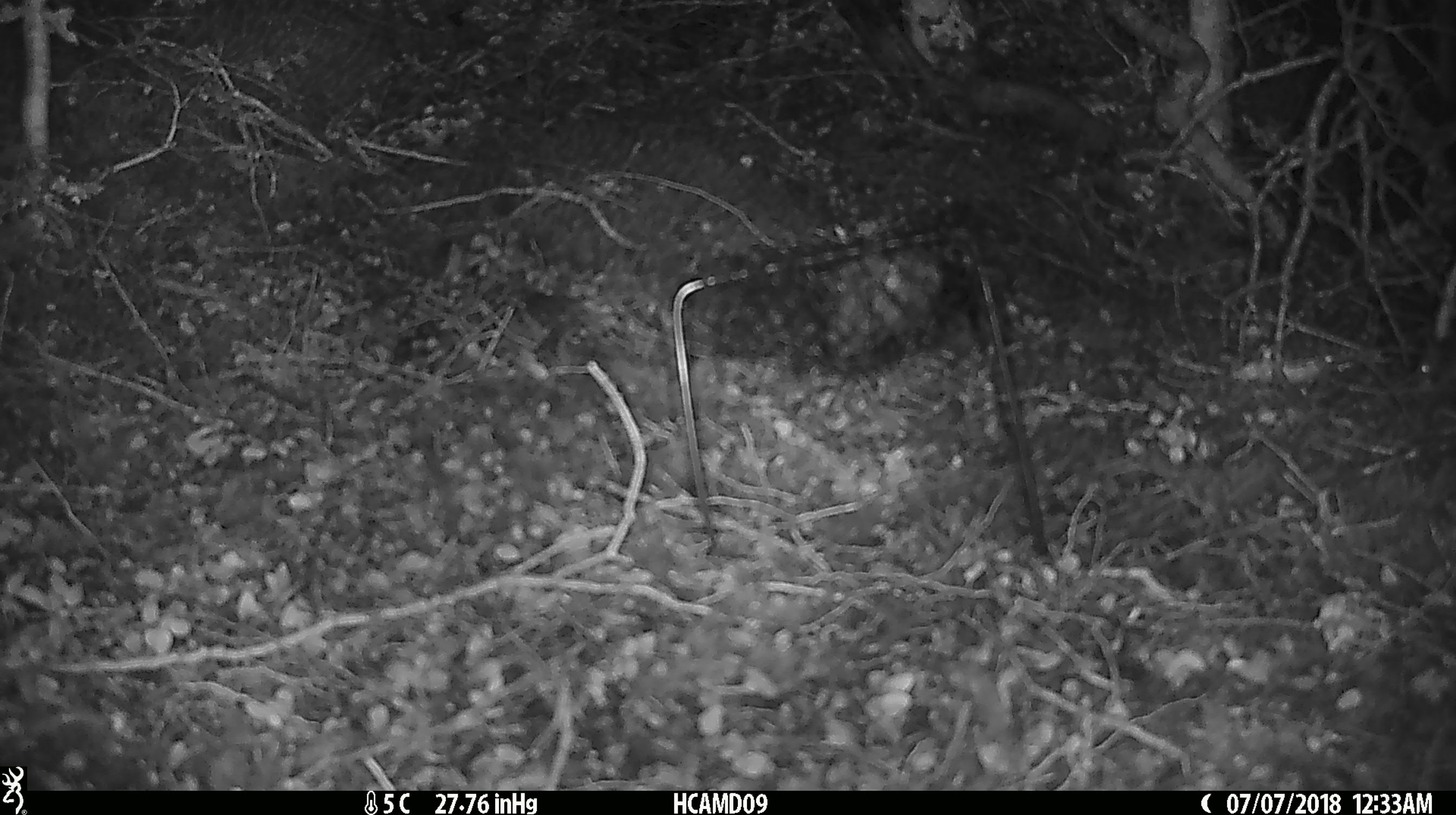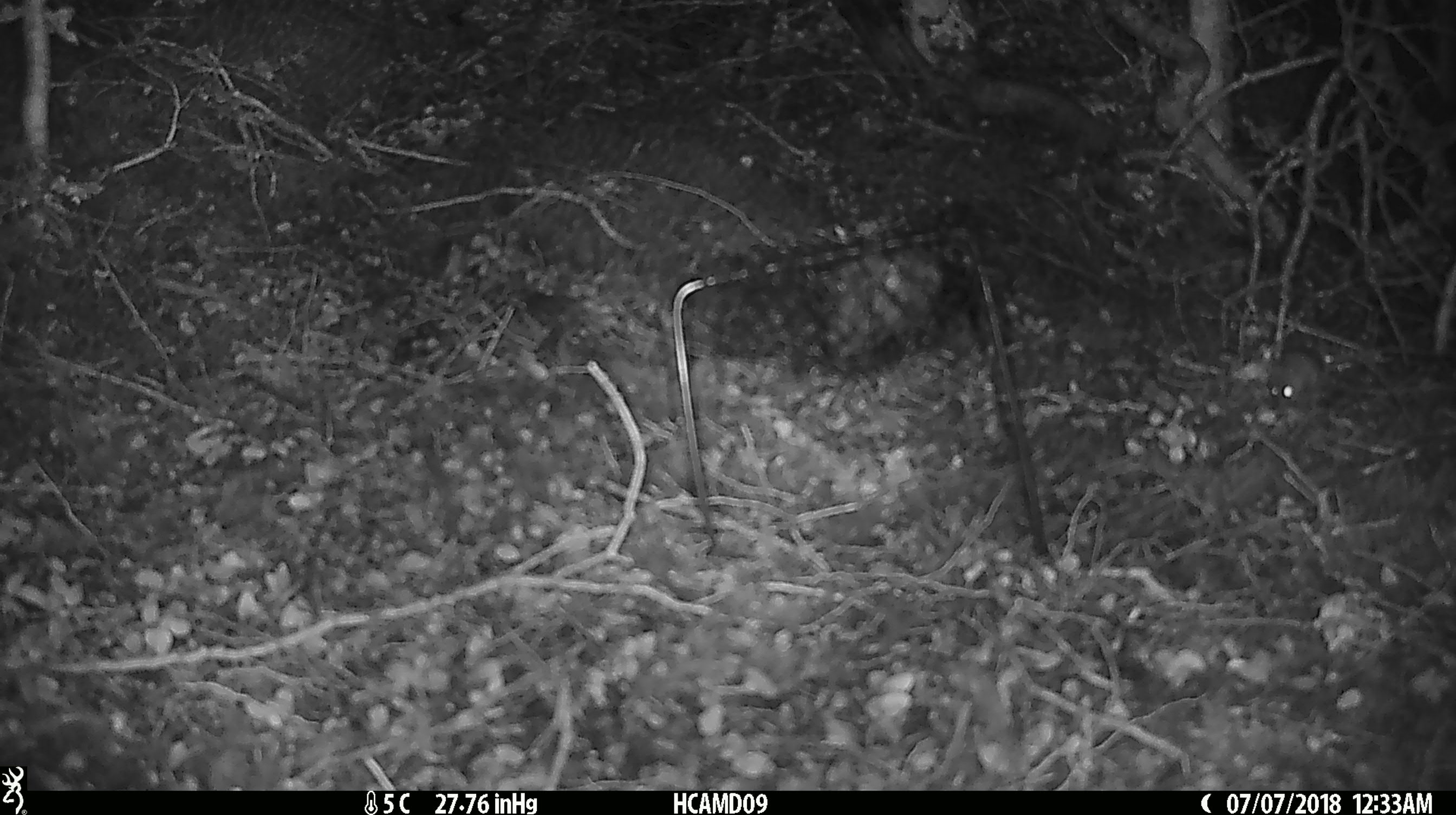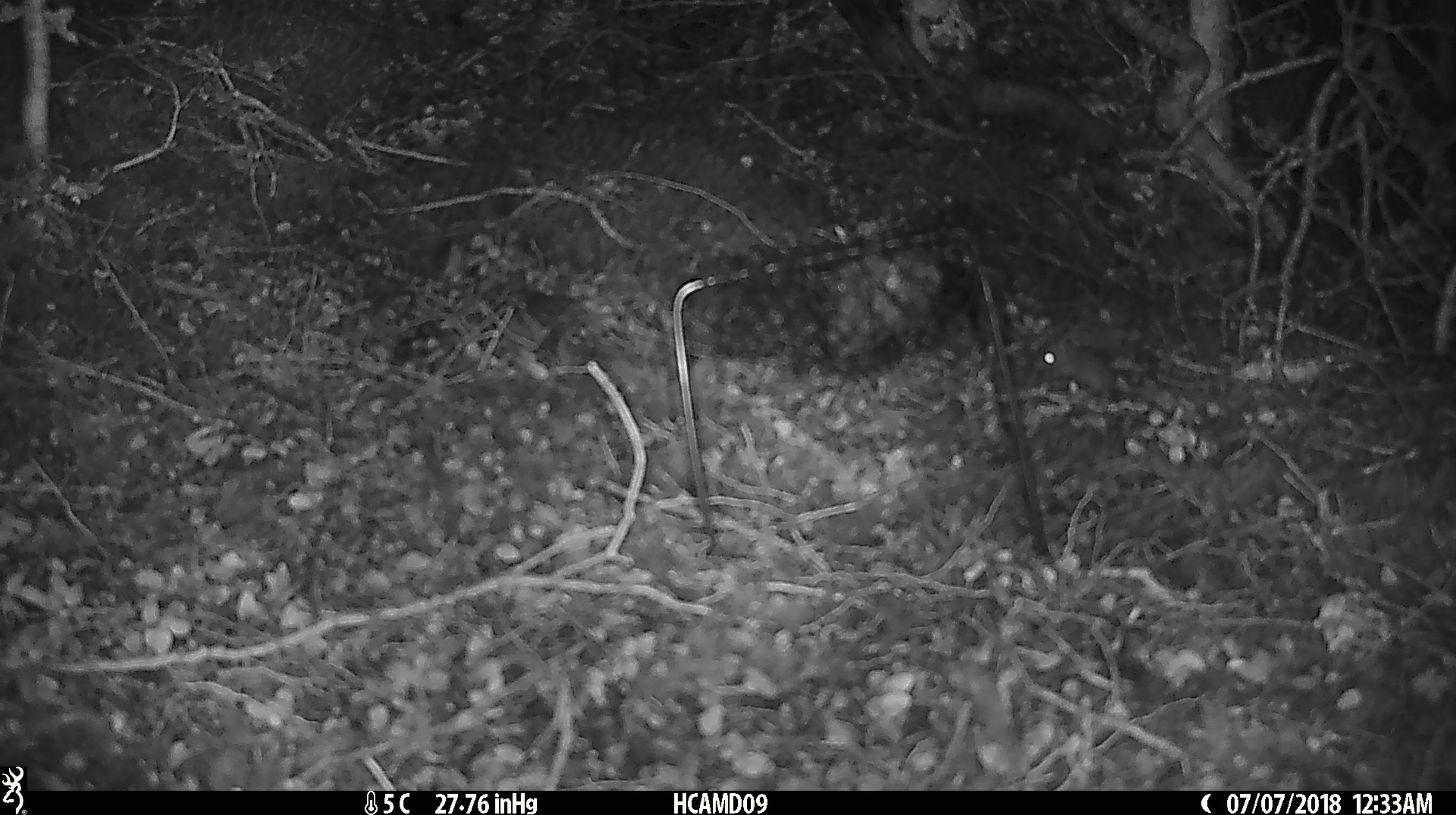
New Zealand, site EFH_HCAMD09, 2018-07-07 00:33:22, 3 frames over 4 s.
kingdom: Animalia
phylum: Chordata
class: Mammalia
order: Rodentia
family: Muridae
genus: Mus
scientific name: Mus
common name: mouse